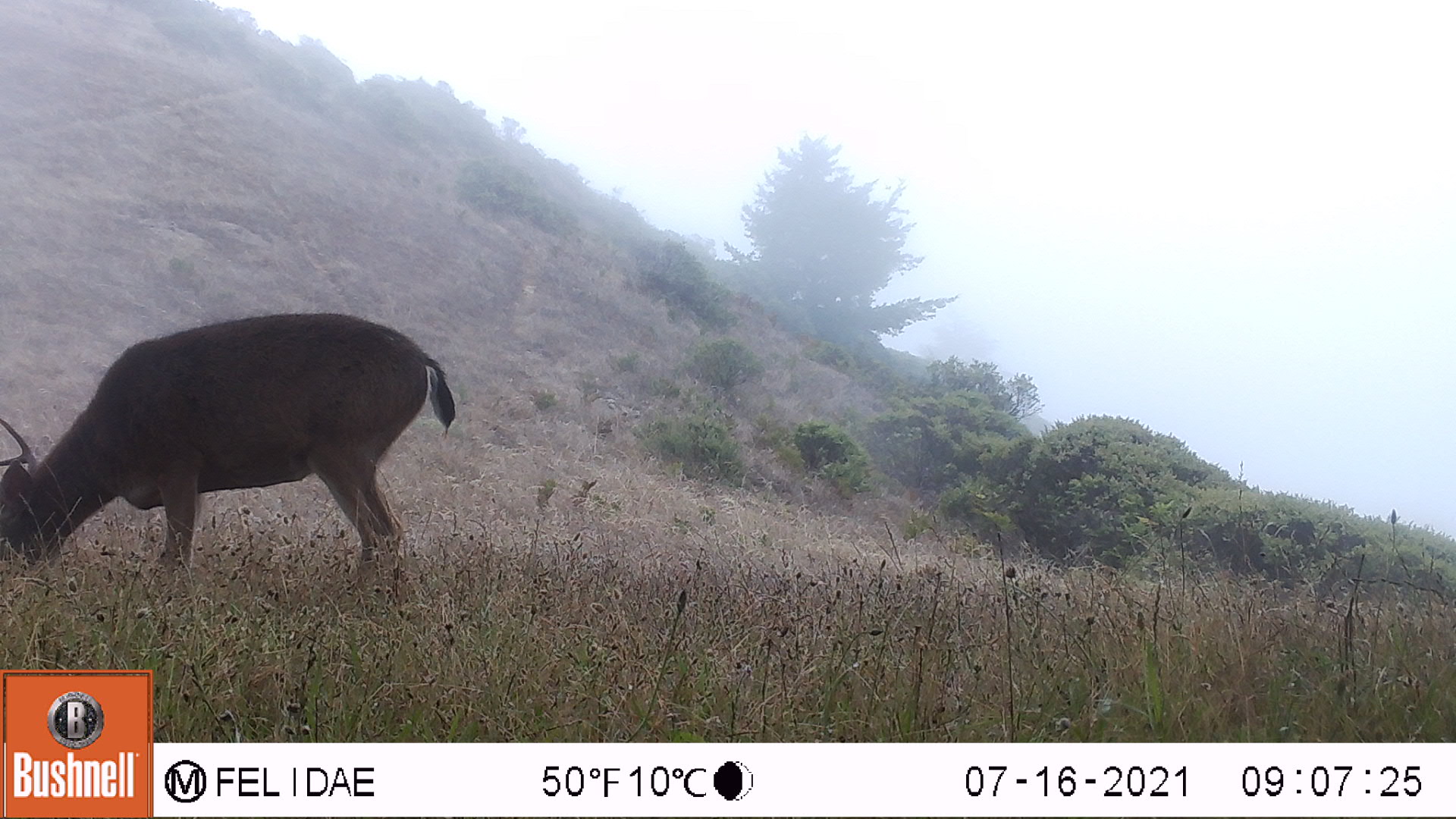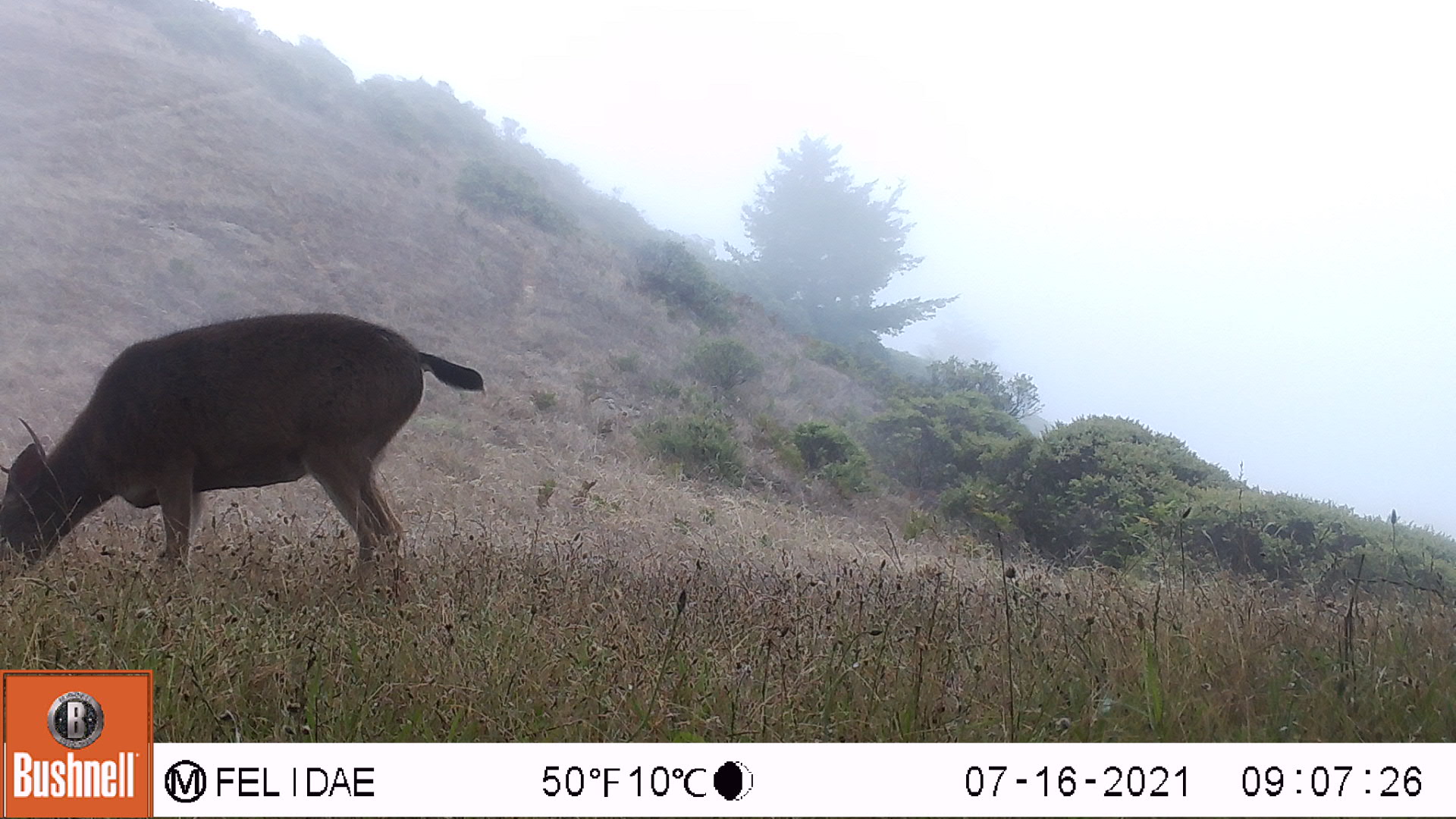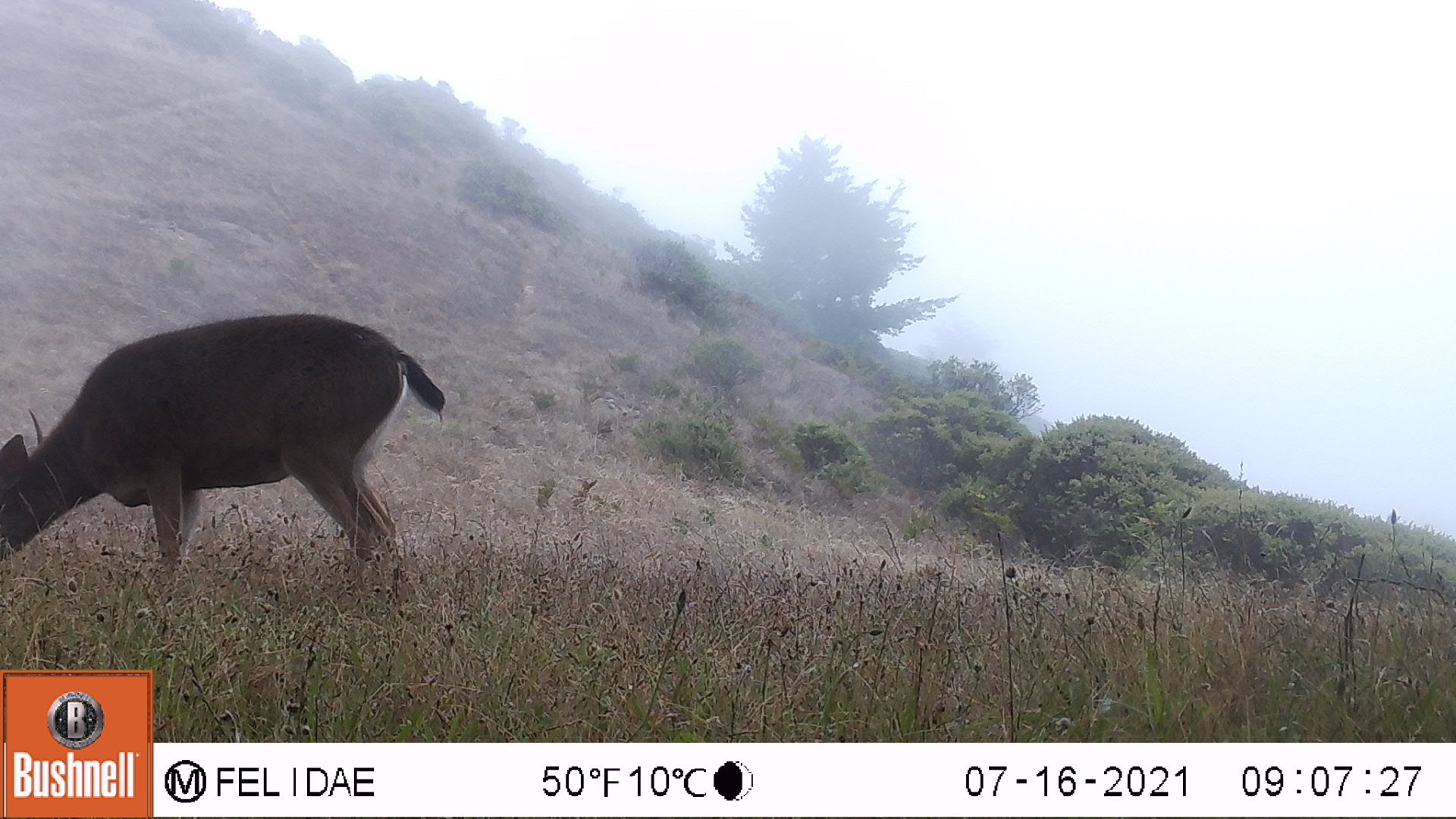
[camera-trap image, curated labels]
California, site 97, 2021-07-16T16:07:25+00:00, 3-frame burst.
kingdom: Animalia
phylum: Chordata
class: Mammalia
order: Artiodactyla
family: Cervidae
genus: Odocoileus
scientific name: Odocoileus hemionus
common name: mule deer